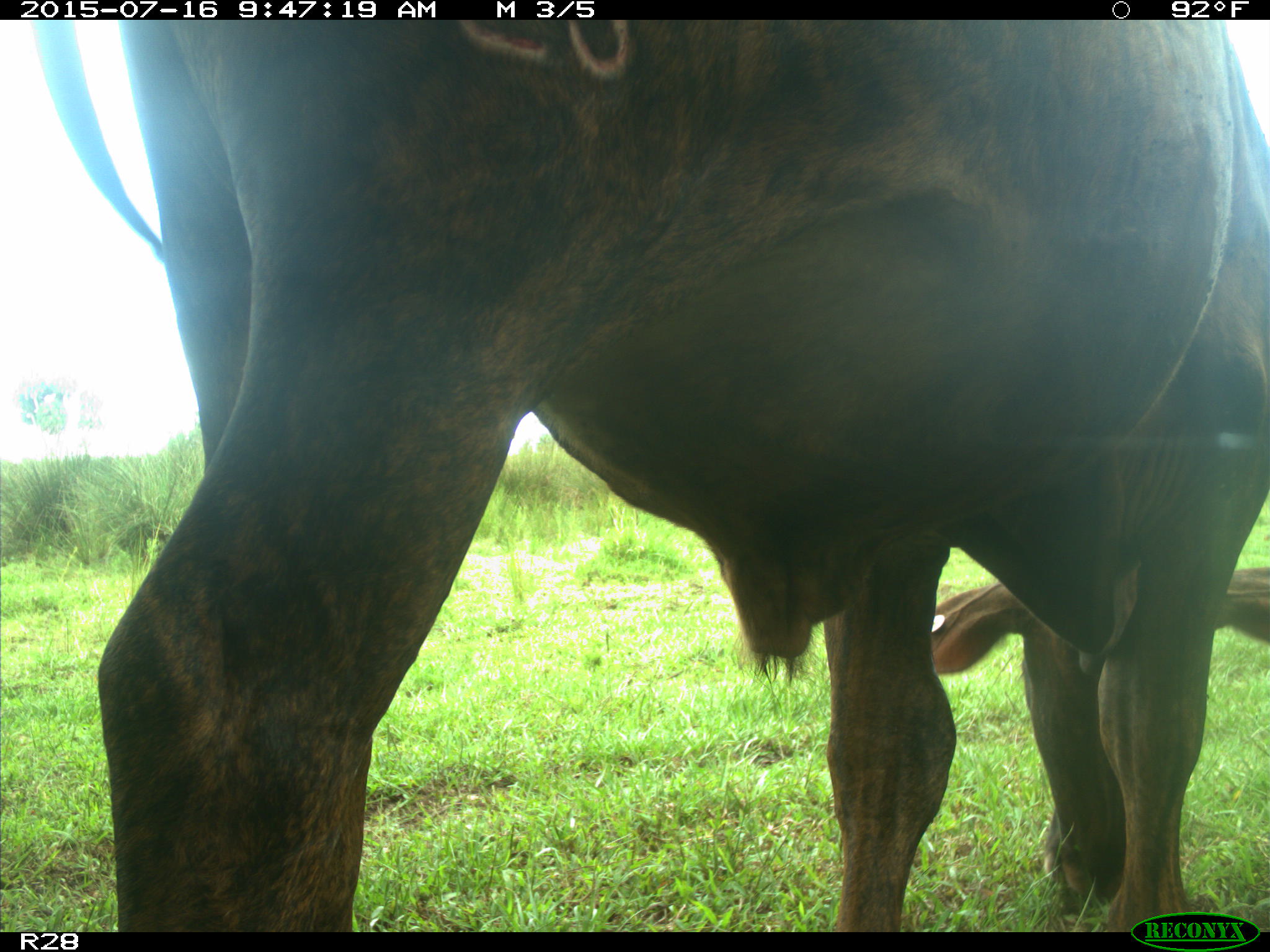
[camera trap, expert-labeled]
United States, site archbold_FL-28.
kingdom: Animalia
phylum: Chordata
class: Mammalia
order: Artiodactyla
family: Bovidae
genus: Bos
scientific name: Bos taurus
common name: domestic cow